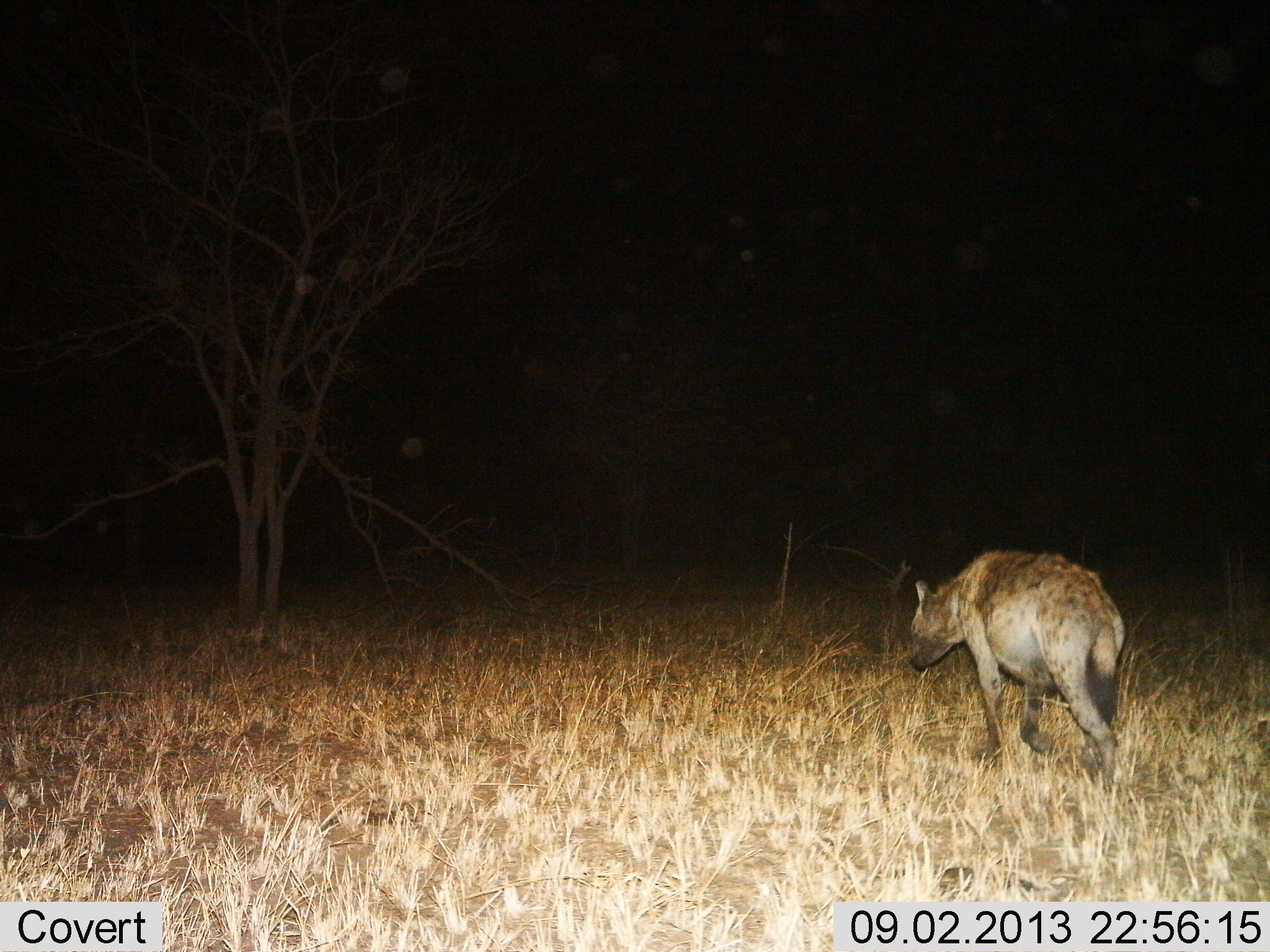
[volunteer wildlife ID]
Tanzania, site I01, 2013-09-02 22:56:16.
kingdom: Animalia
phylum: Chordata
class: Mammalia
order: Carnivora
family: Hyaenidae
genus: Crocuta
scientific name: Crocuta crocuta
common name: spotted hyena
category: hyenaspotted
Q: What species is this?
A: Hyenaspotted (spotted hyena) (Crocuta crocuta).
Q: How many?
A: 1.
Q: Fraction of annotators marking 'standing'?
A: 15%.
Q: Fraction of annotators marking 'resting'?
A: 4%.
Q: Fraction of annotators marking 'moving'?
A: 93%.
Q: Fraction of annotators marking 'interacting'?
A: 4%.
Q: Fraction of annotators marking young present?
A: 4%.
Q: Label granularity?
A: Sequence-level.